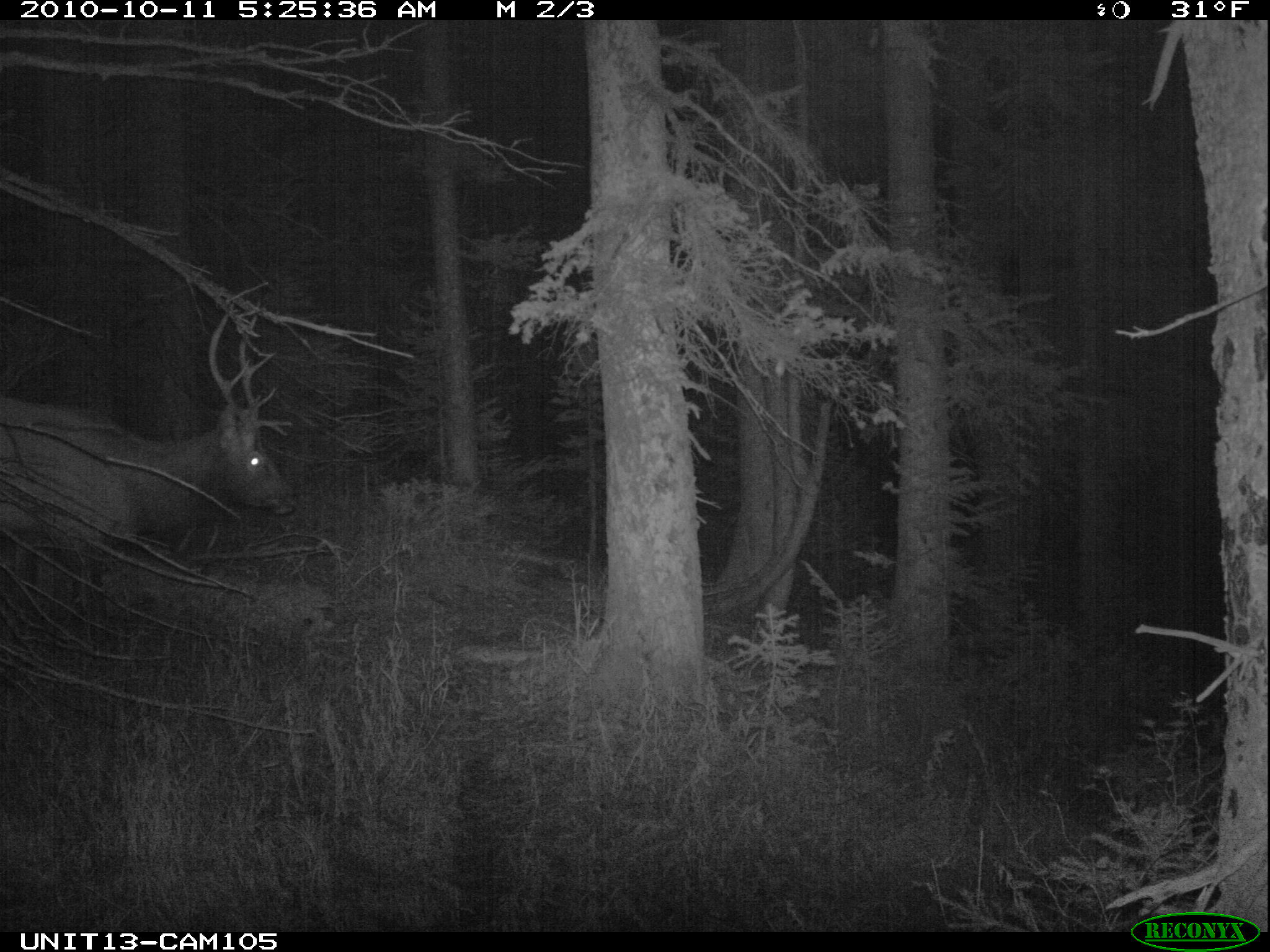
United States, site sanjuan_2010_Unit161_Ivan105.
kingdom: Animalia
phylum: Chordata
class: Mammalia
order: Artiodactyla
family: Cervidae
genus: Cervus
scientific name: Cervus elaphus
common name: red deer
Cervus elaphus (red deer).